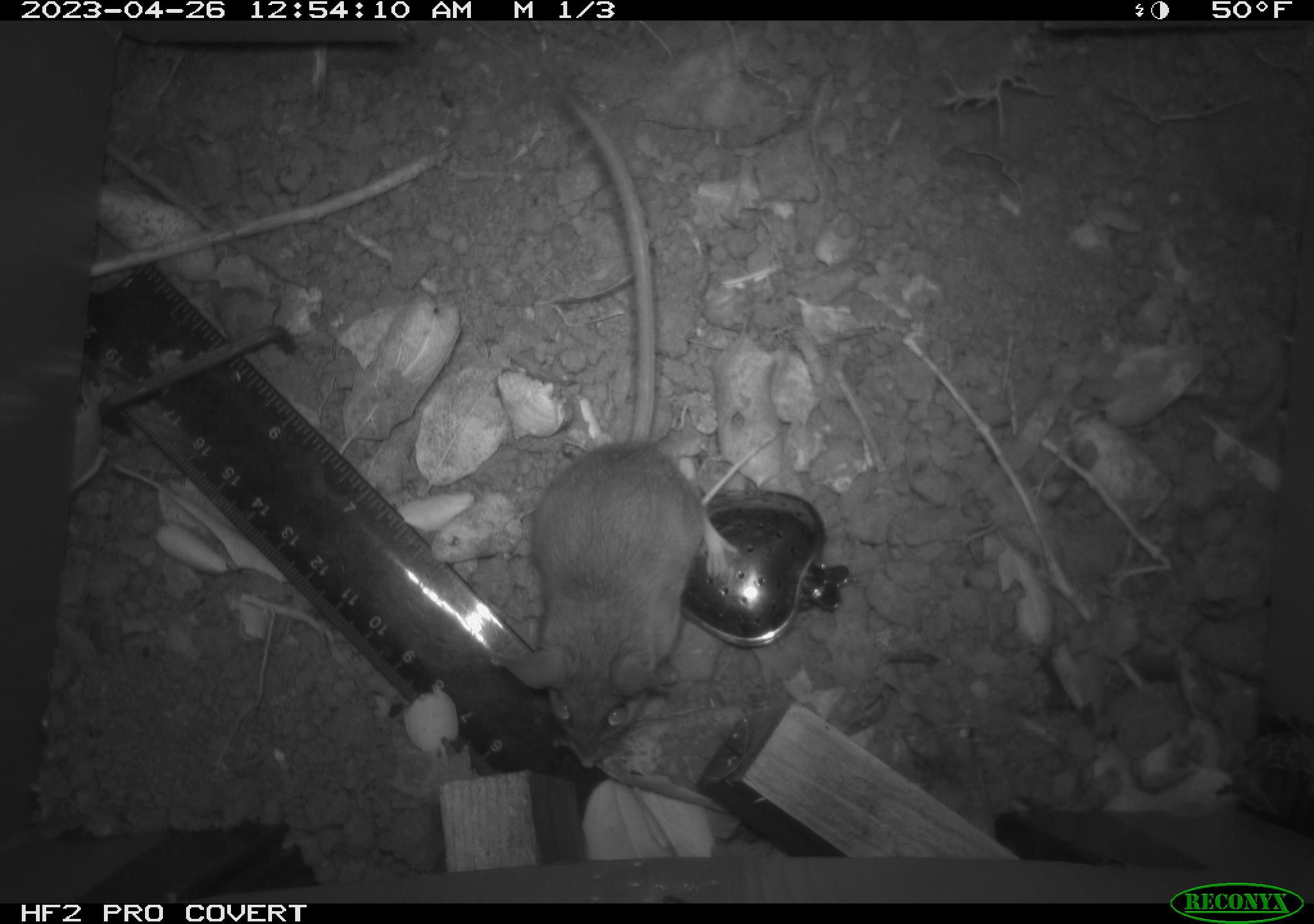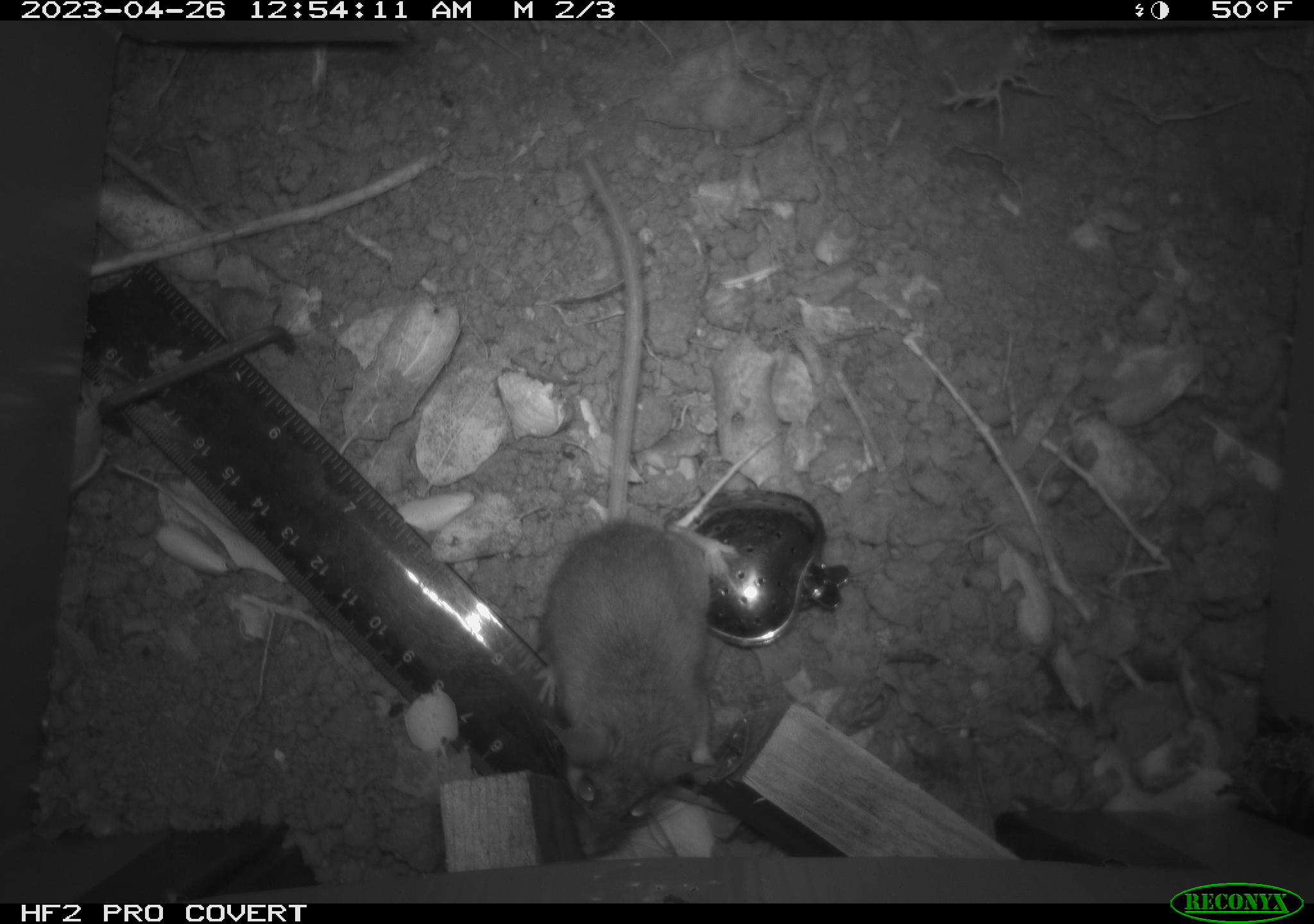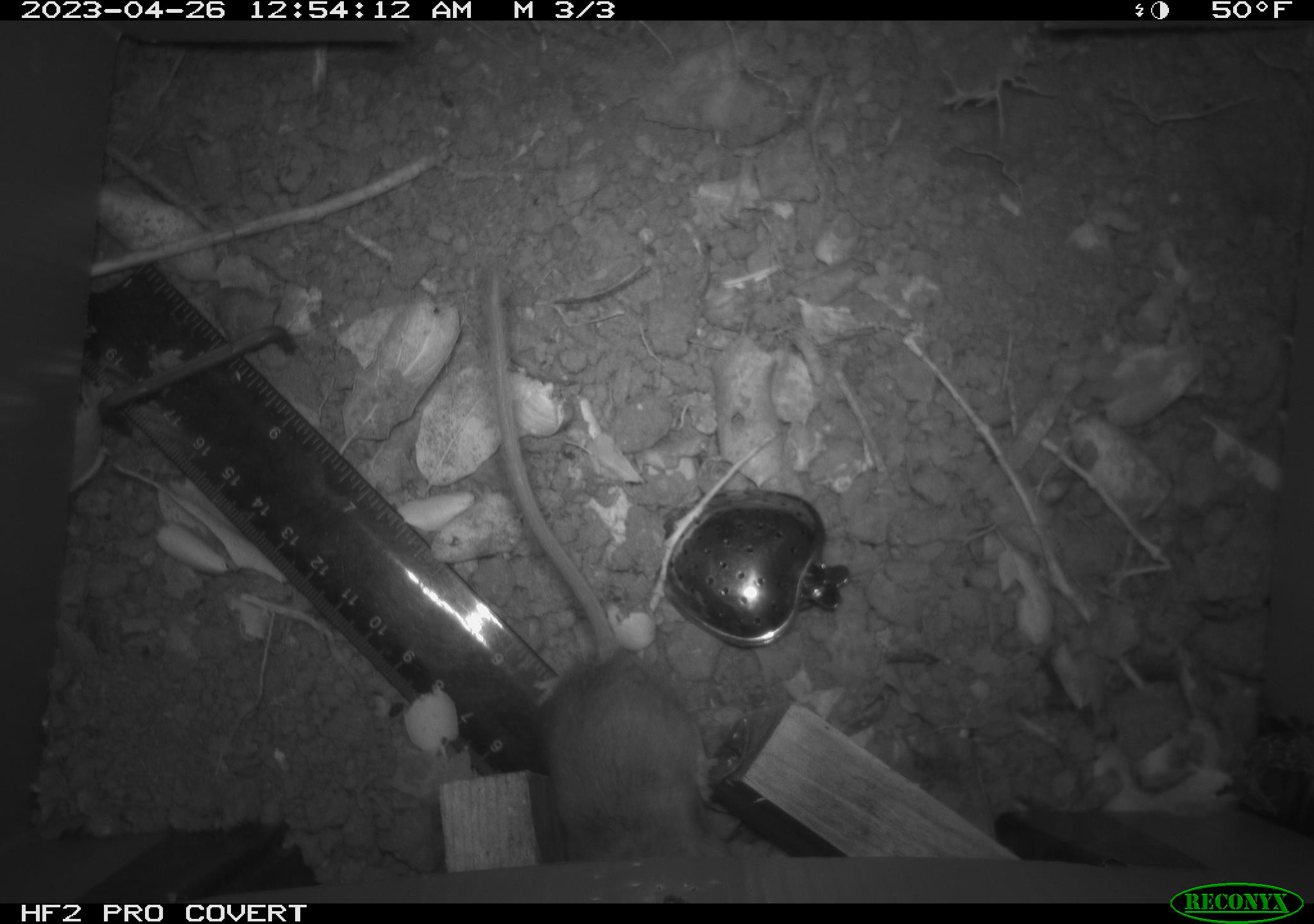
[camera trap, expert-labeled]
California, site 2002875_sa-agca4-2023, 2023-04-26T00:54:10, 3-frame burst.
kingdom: Animalia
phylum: Chordata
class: Mammalia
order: Rodentia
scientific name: Rodentia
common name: mouse species